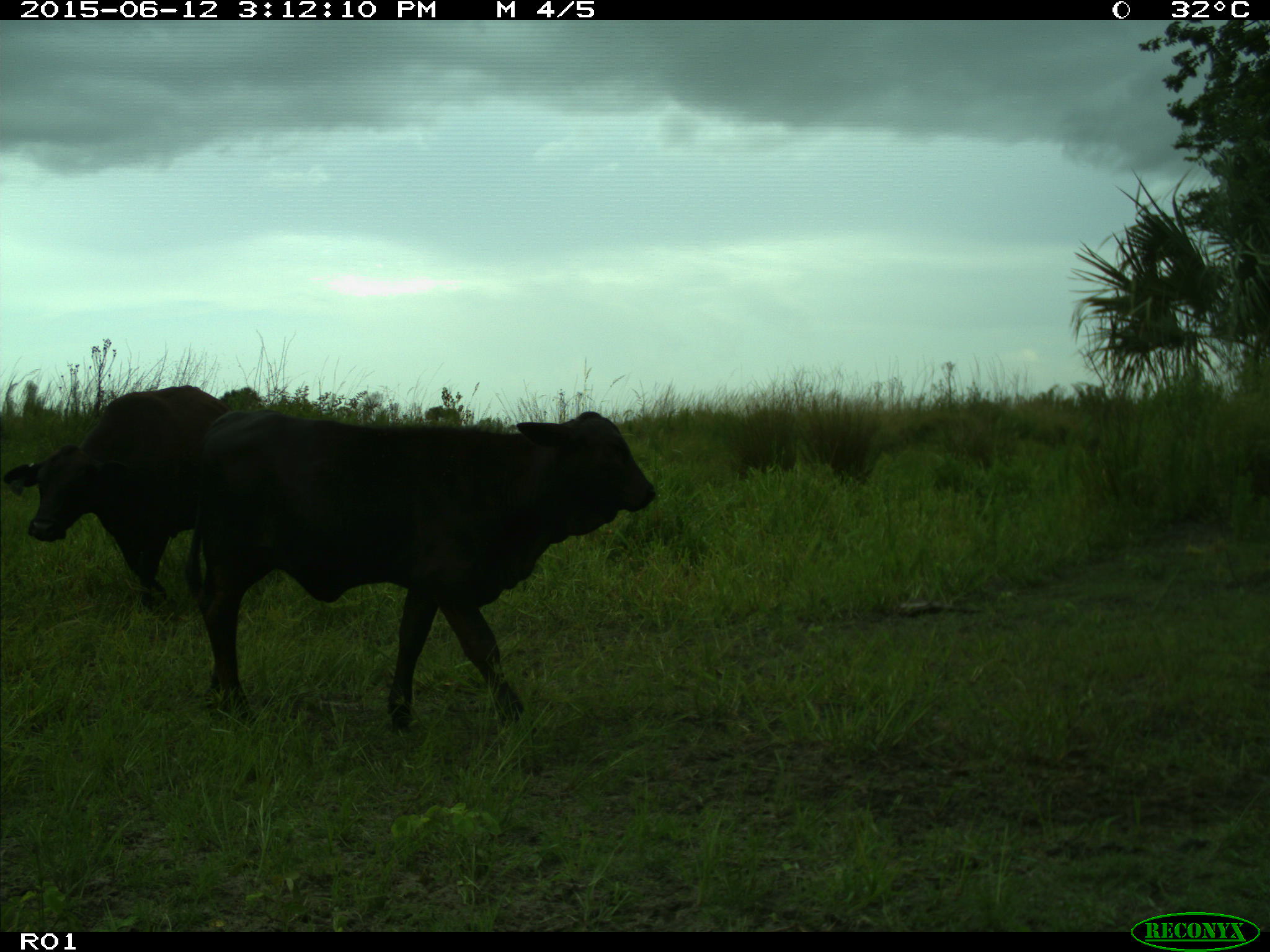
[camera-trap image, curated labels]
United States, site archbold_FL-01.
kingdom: Animalia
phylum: Chordata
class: Mammalia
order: Artiodactyla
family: Bovidae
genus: Bos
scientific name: Bos taurus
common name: domestic cow